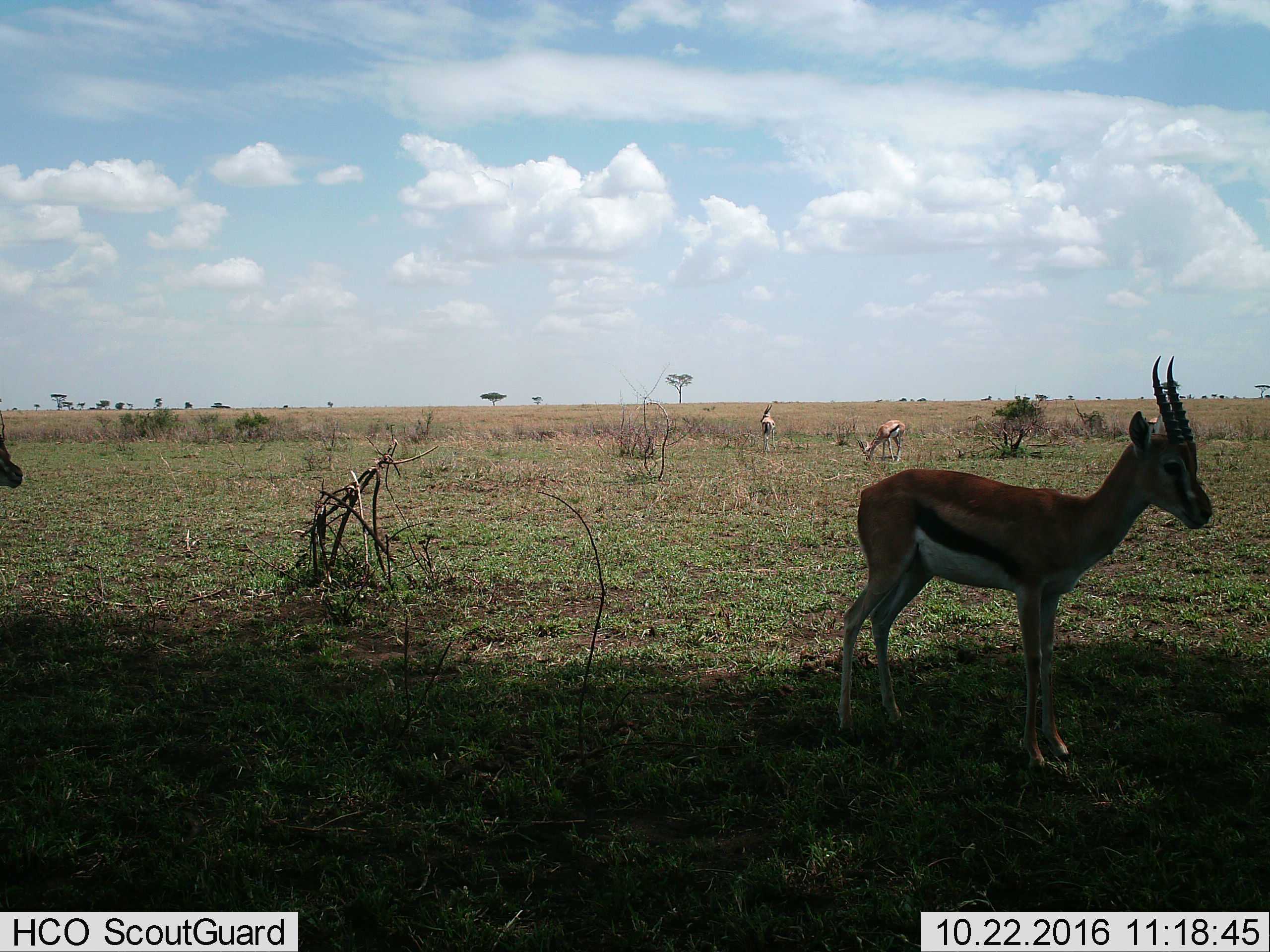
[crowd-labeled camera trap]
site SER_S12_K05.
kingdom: Animalia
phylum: Chordata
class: Mammalia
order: Artiodactyla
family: Bovidae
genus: Eudorcas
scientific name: Eudorcas thomsonii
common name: thomson's gazelle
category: gazellethomsons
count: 4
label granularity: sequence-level